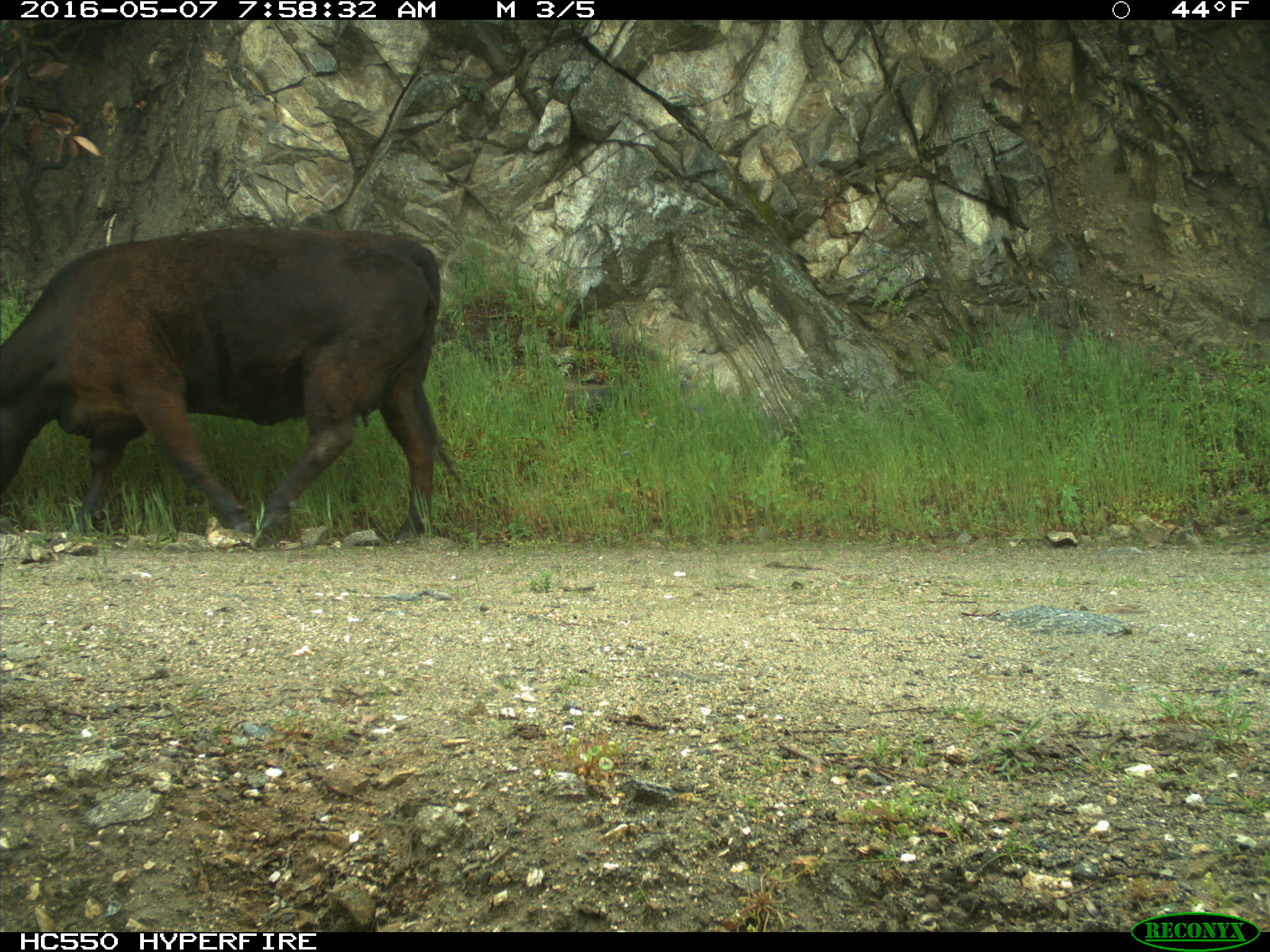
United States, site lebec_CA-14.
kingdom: Animalia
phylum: Chordata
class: Mammalia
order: Artiodactyla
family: Bovidae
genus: Bos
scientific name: Bos taurus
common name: domestic cow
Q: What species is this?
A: Bos taurus (domestic cow).